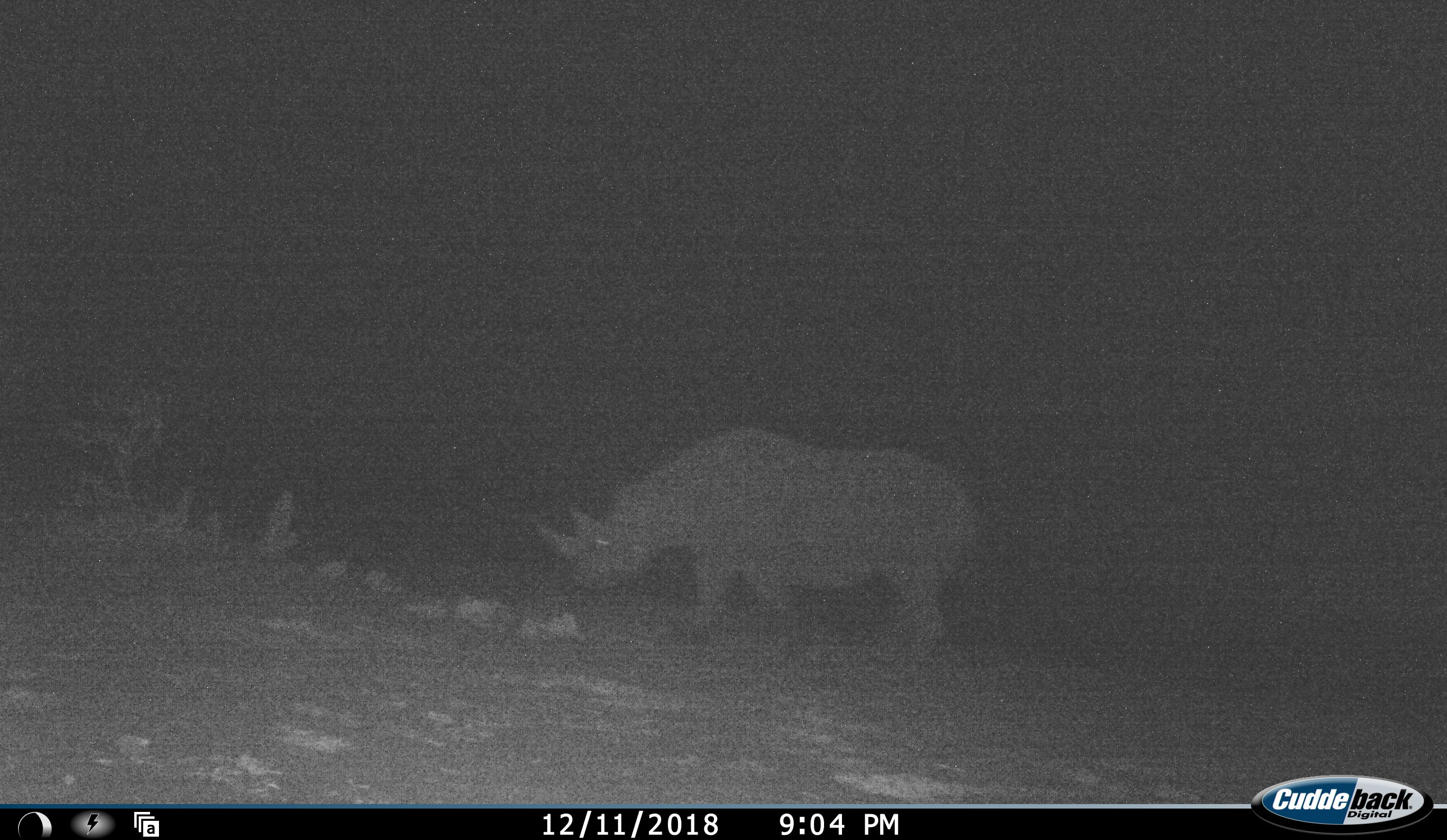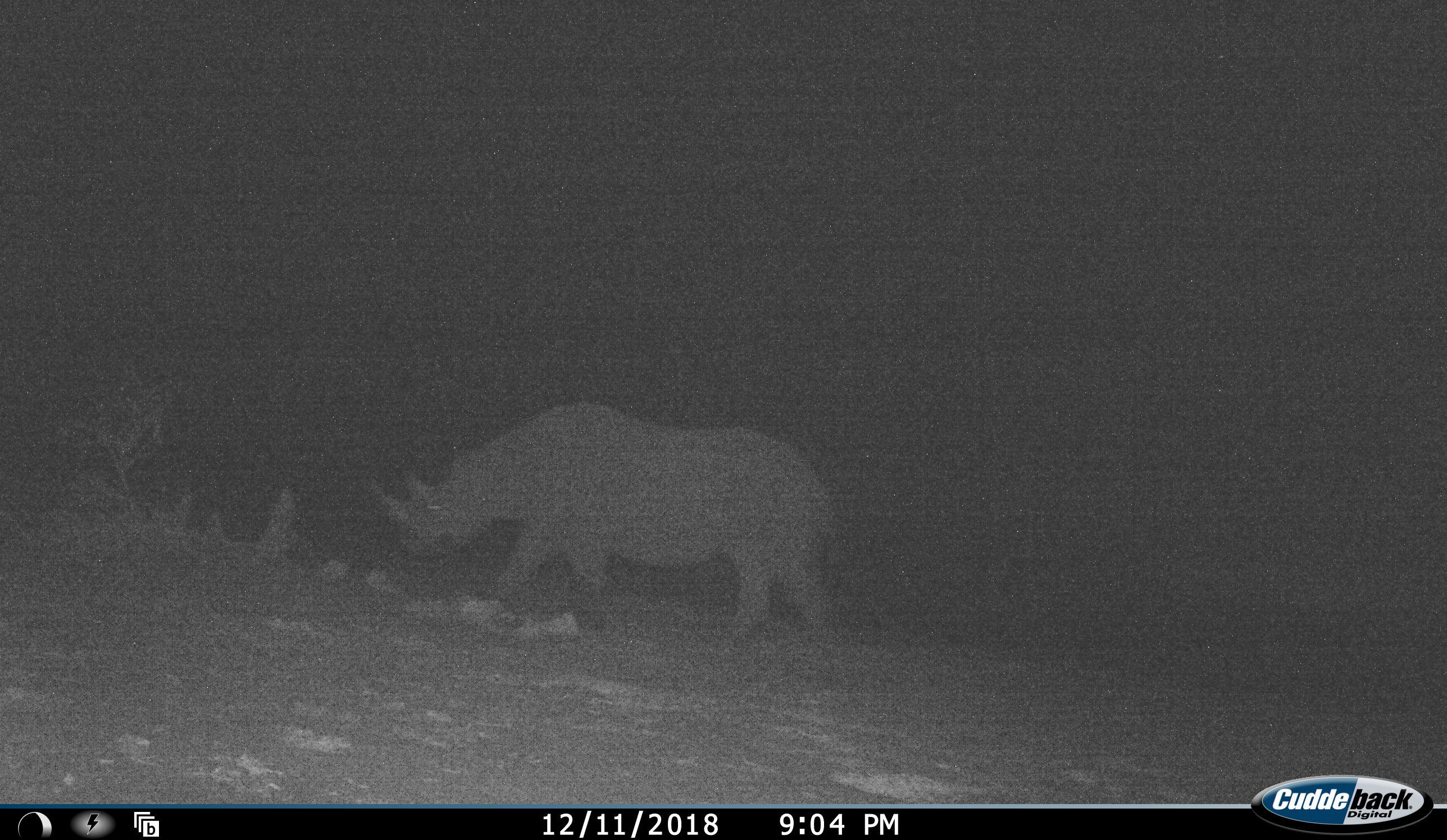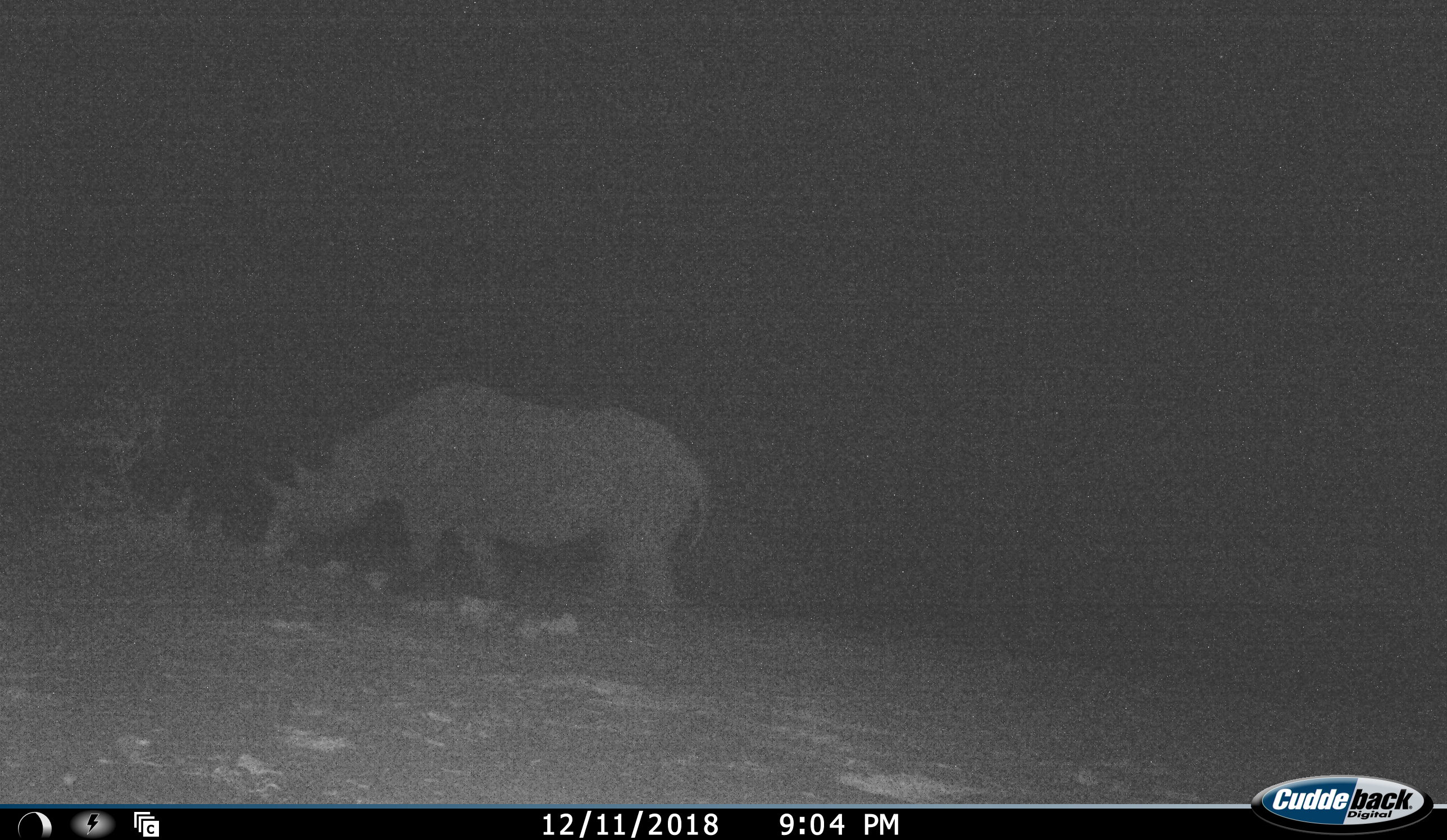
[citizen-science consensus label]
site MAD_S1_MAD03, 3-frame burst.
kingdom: Animalia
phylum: Chordata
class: Mammalia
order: Perissodactyla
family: Rhinocerotidae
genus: Ceratotherium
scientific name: Ceratotherium simum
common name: white rhinoceros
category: rhinoceroswhite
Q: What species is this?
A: Rhinoceroswhite (white rhinoceros) (Ceratotherium simum).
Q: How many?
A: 1.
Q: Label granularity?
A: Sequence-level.